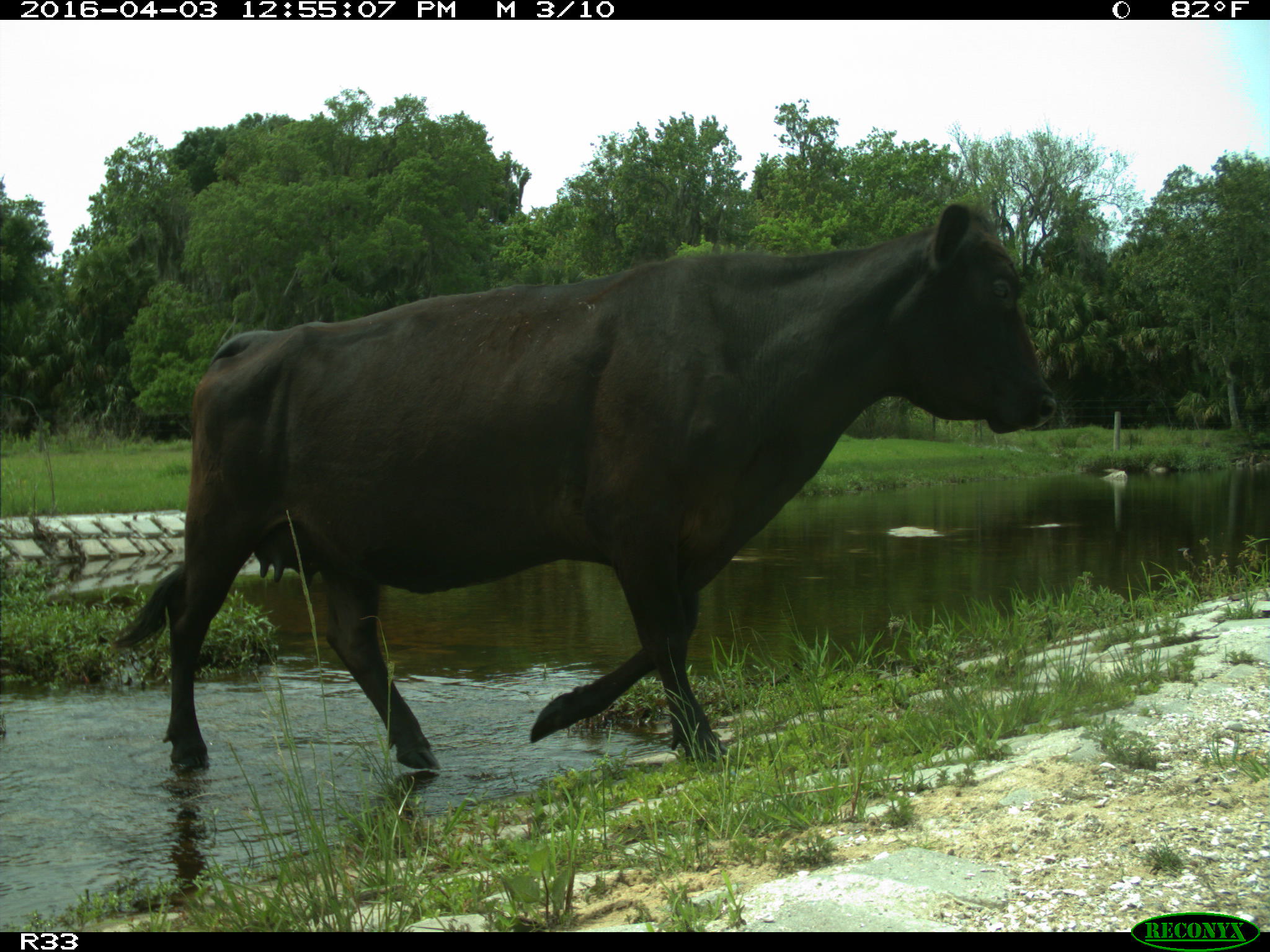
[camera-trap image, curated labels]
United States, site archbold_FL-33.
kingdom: Animalia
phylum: Chordata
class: Mammalia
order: Artiodactyla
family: Bovidae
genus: Bos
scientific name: Bos taurus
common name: domestic cow